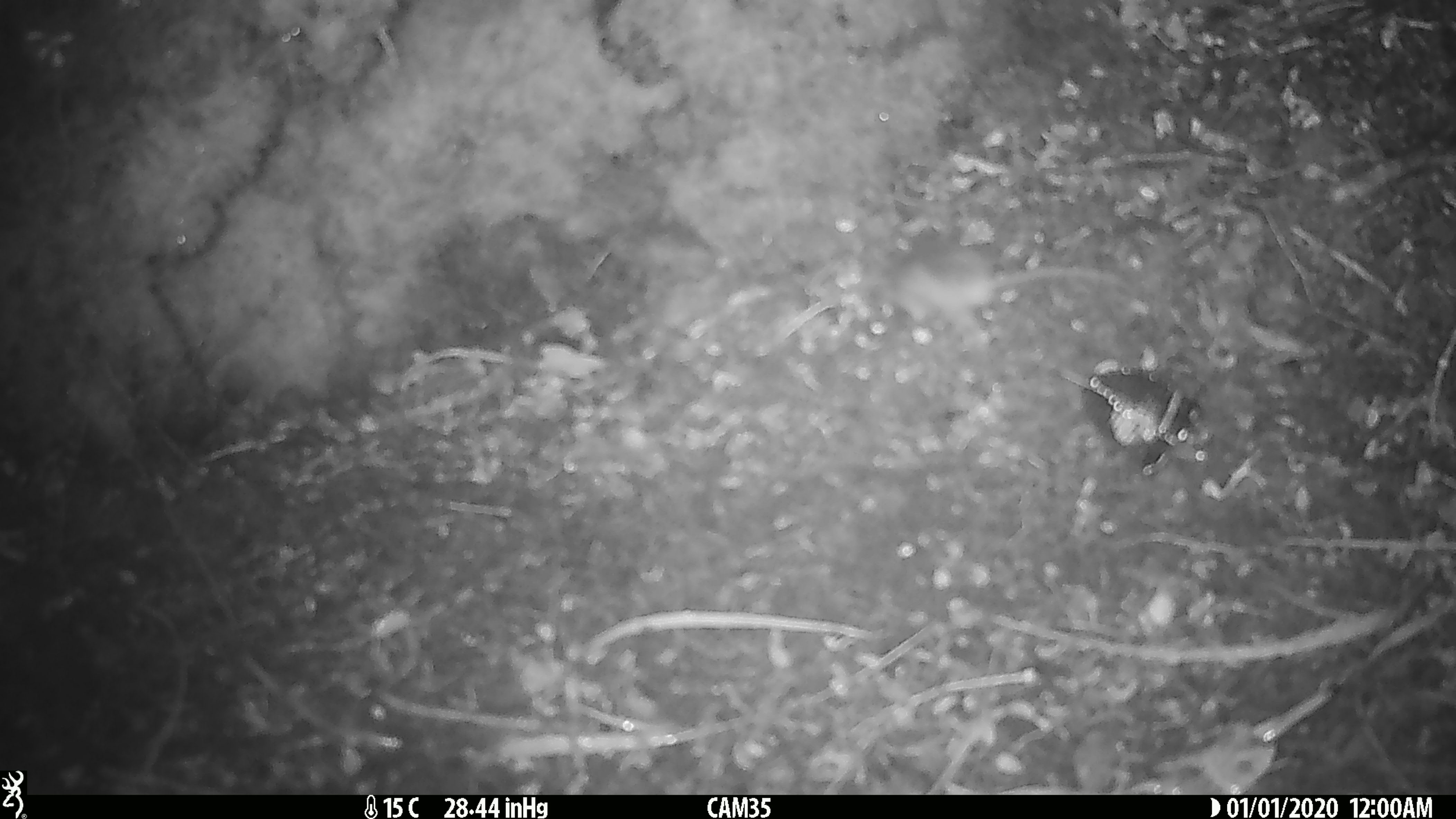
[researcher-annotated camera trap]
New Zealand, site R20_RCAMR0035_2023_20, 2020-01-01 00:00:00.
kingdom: Animalia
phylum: Chordata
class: Mammalia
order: Rodentia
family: Muridae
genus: Mus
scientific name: Mus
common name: mouse